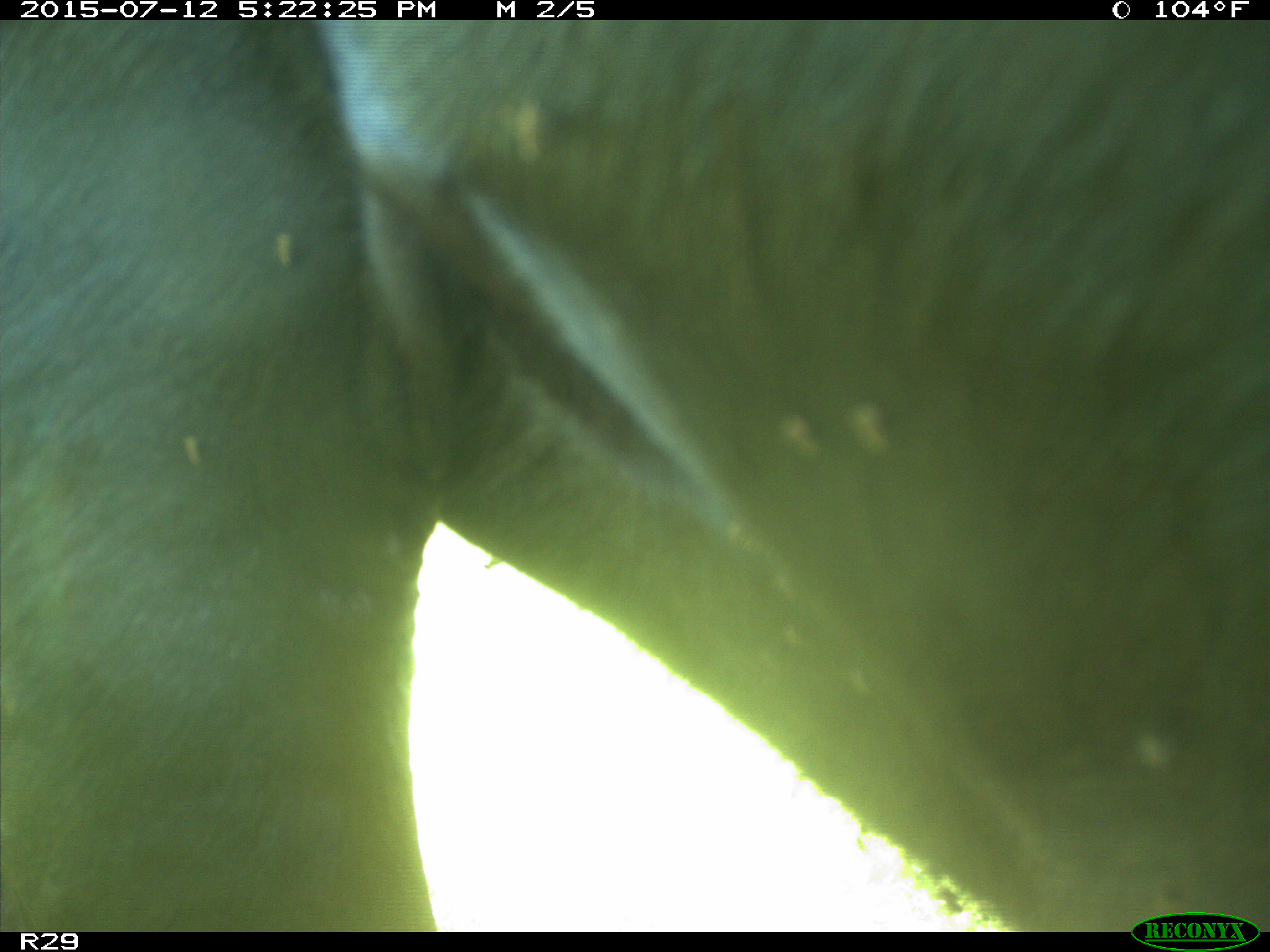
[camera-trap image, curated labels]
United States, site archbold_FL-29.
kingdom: Animalia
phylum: Chordata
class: Mammalia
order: Artiodactyla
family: Bovidae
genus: Bos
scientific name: Bos taurus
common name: domestic cow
Bos taurus (domestic cow).